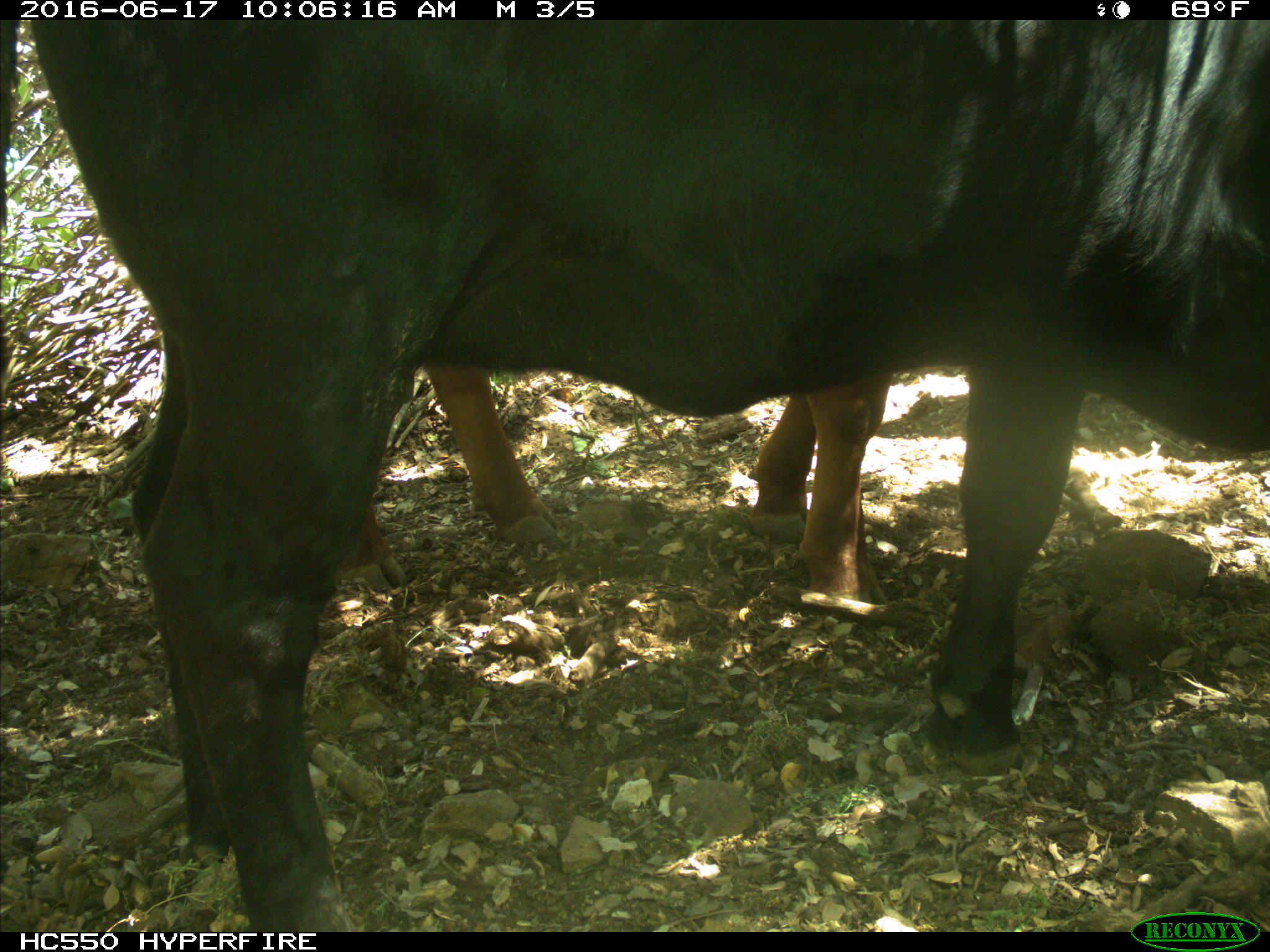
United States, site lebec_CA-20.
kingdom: Animalia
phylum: Chordata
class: Mammalia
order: Artiodactyla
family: Bovidae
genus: Bos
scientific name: Bos taurus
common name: domestic cow